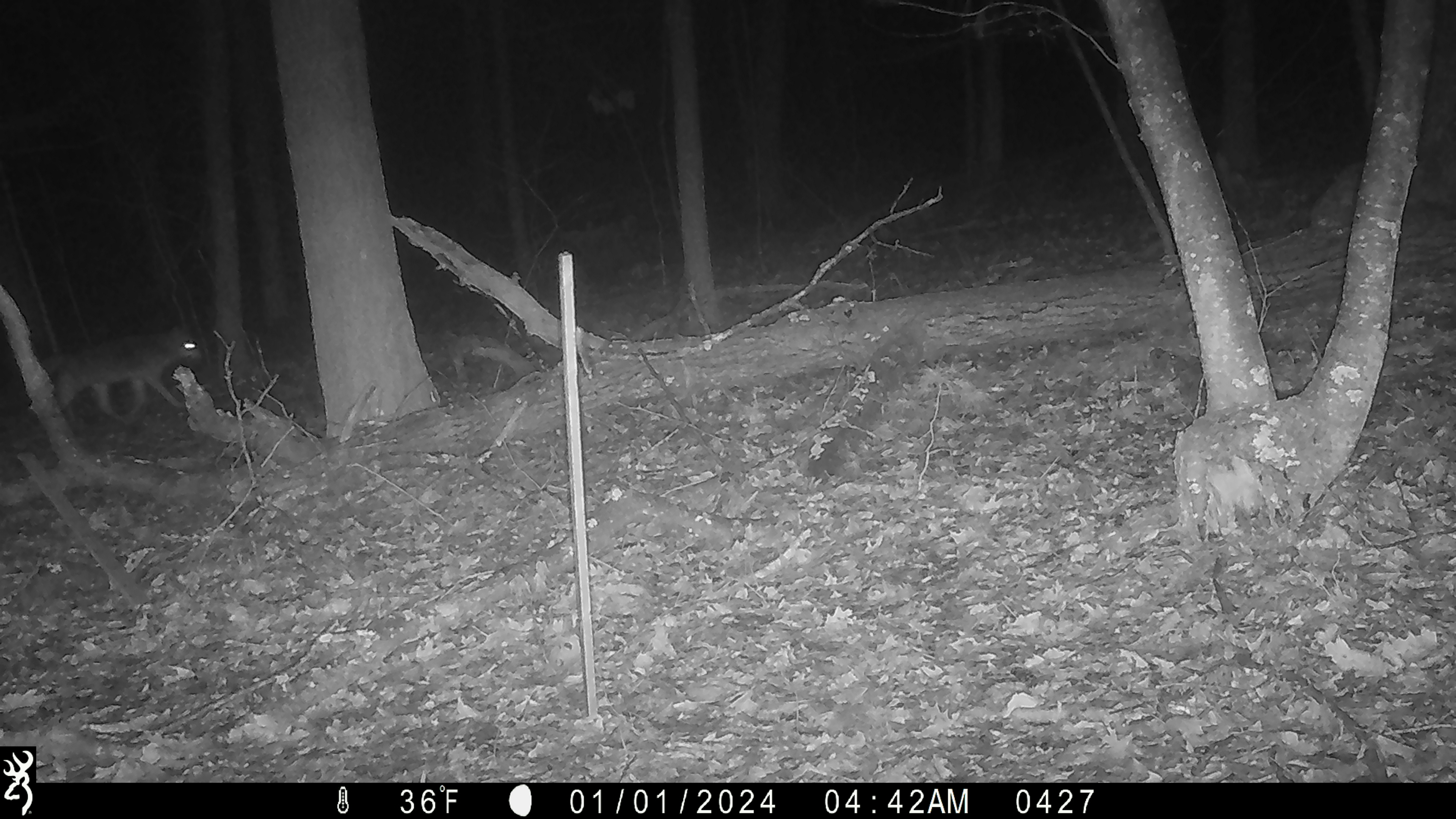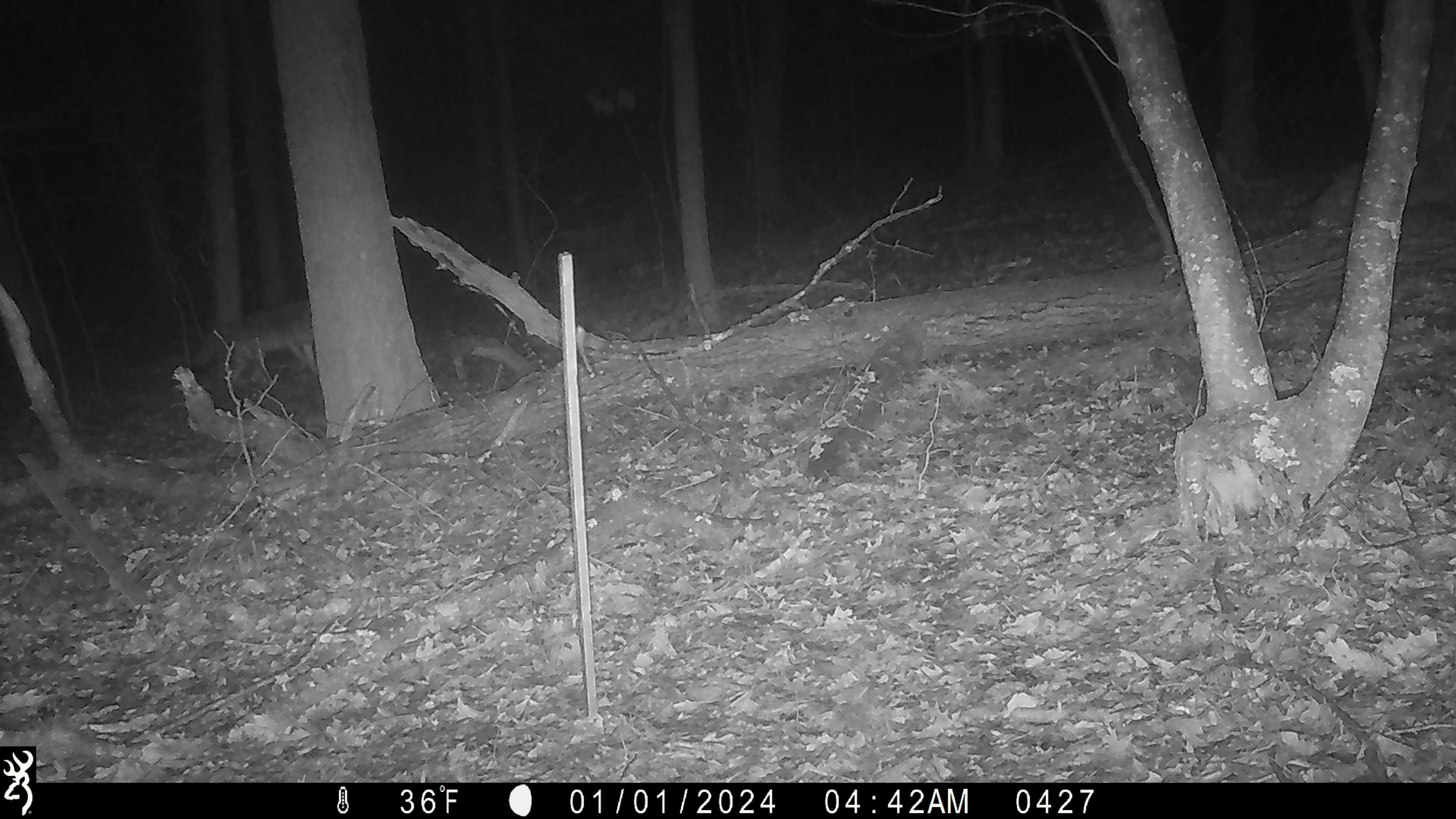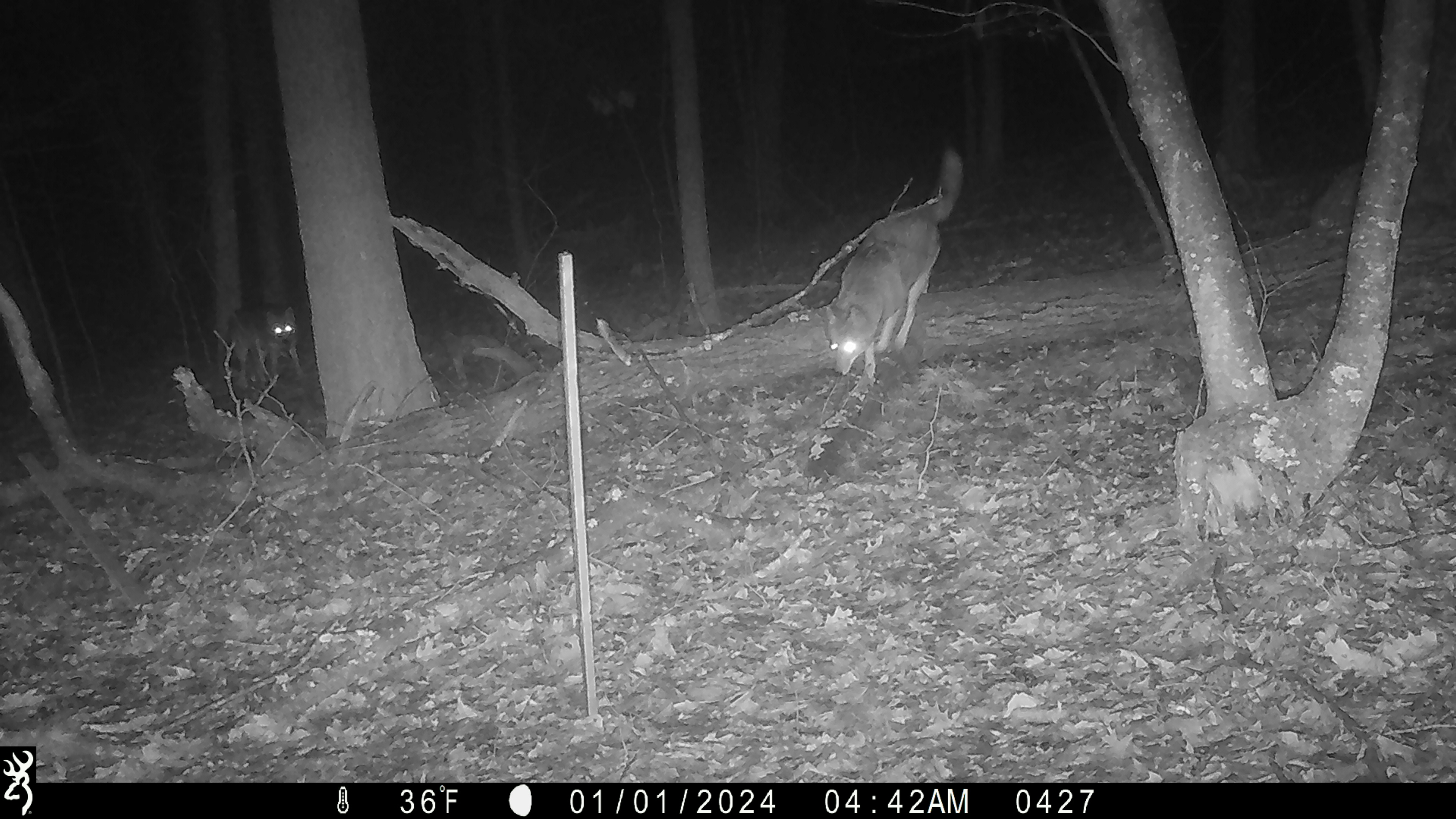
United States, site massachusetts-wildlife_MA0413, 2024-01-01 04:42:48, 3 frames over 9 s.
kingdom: Animalia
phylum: Chordata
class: Mammalia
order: Carnivora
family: Canidae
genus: Canis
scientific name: Canis latrans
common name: coyote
Coyote (Canis latrans).